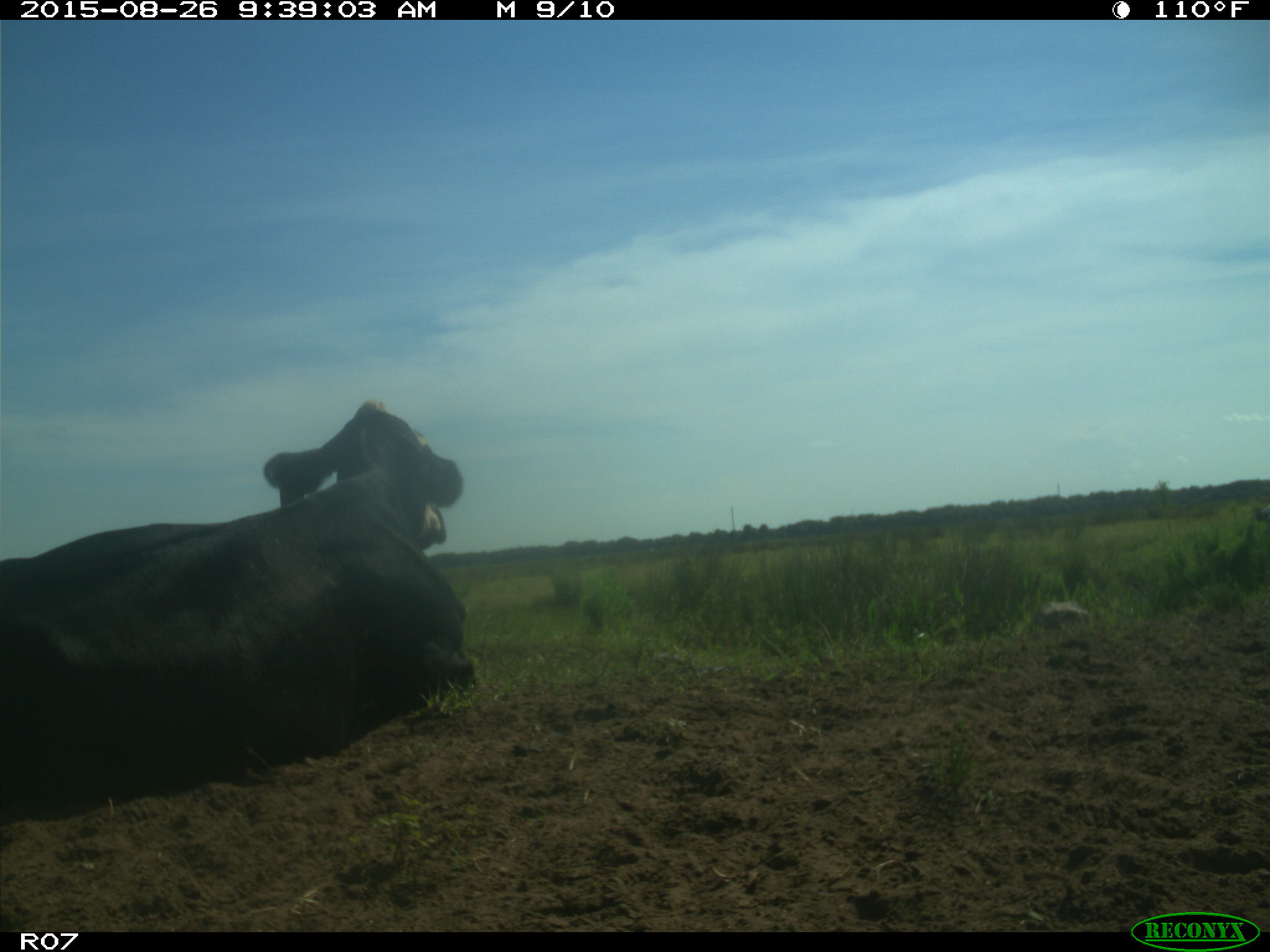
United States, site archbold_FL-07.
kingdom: Animalia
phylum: Chordata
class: Mammalia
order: Artiodactyla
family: Bovidae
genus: Bos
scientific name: Bos taurus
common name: domestic cow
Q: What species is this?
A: Bos taurus (domestic cow).